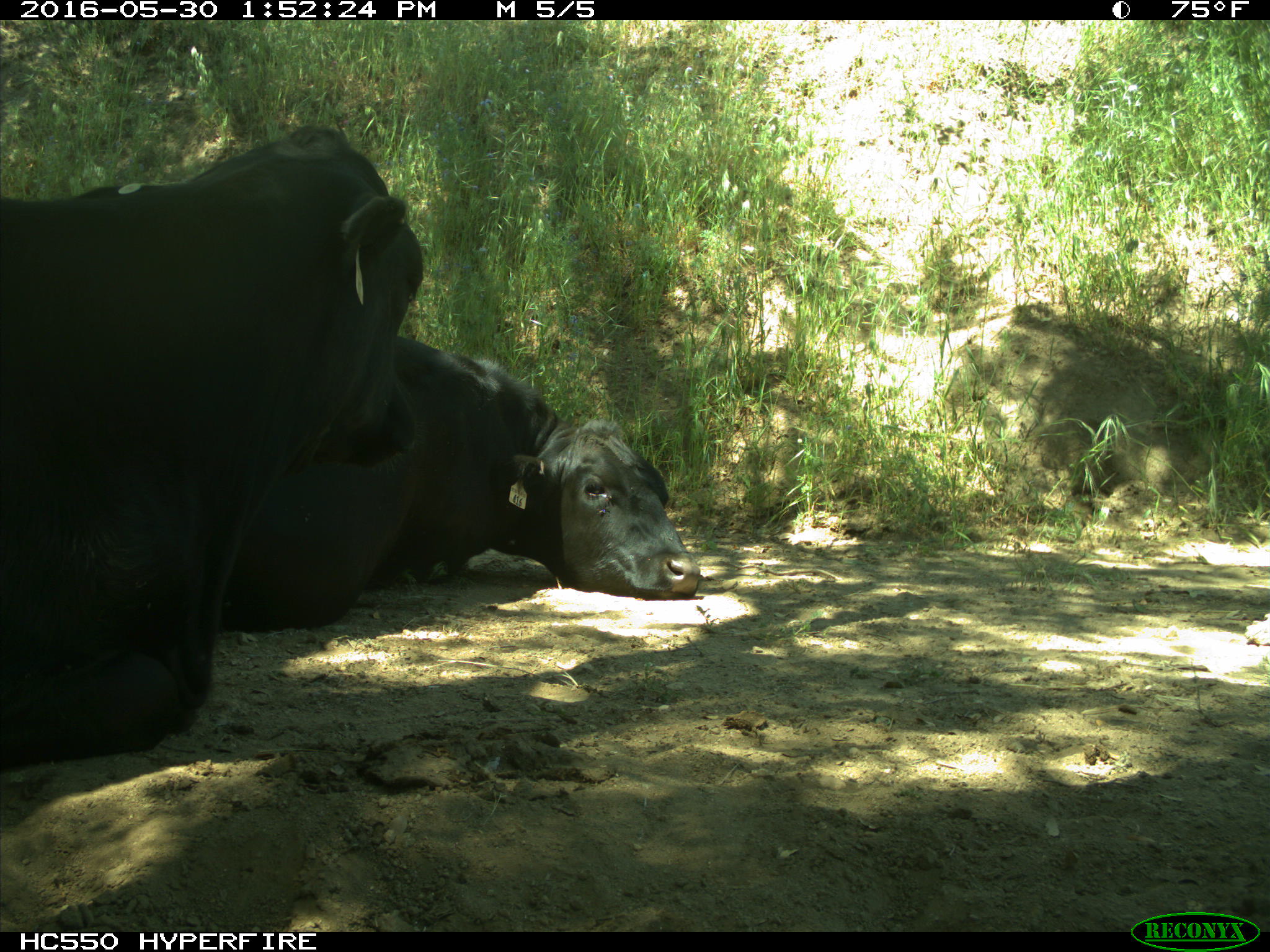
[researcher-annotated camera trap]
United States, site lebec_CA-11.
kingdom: Animalia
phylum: Chordata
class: Mammalia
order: Artiodactyla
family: Bovidae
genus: Bos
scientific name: Bos taurus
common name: domestic cow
Bos taurus (domestic cow).